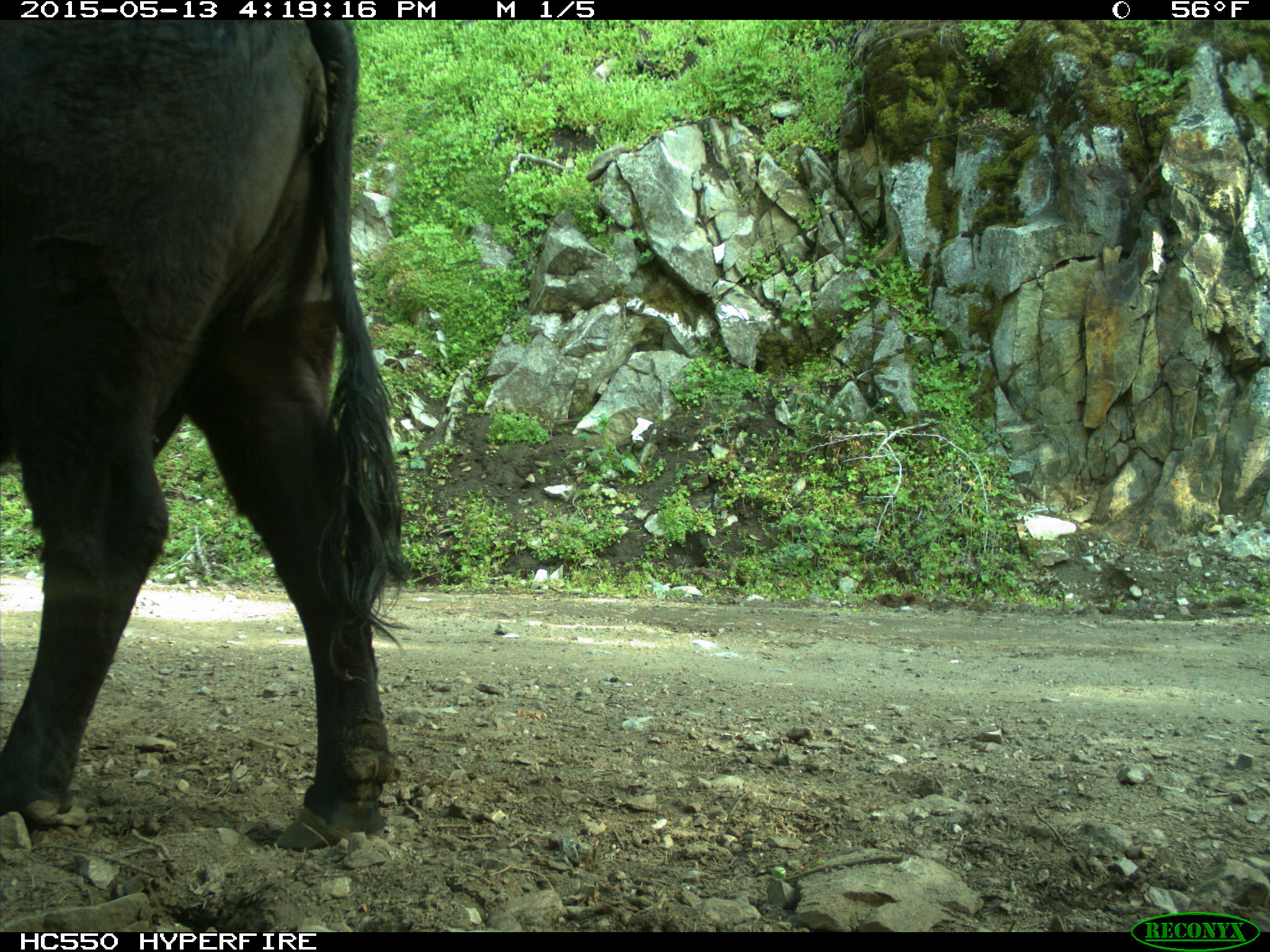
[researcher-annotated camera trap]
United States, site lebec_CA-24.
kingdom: Animalia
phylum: Chordata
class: Mammalia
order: Artiodactyla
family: Bovidae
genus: Bos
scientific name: Bos taurus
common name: domestic cow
Bos taurus (domestic cow).